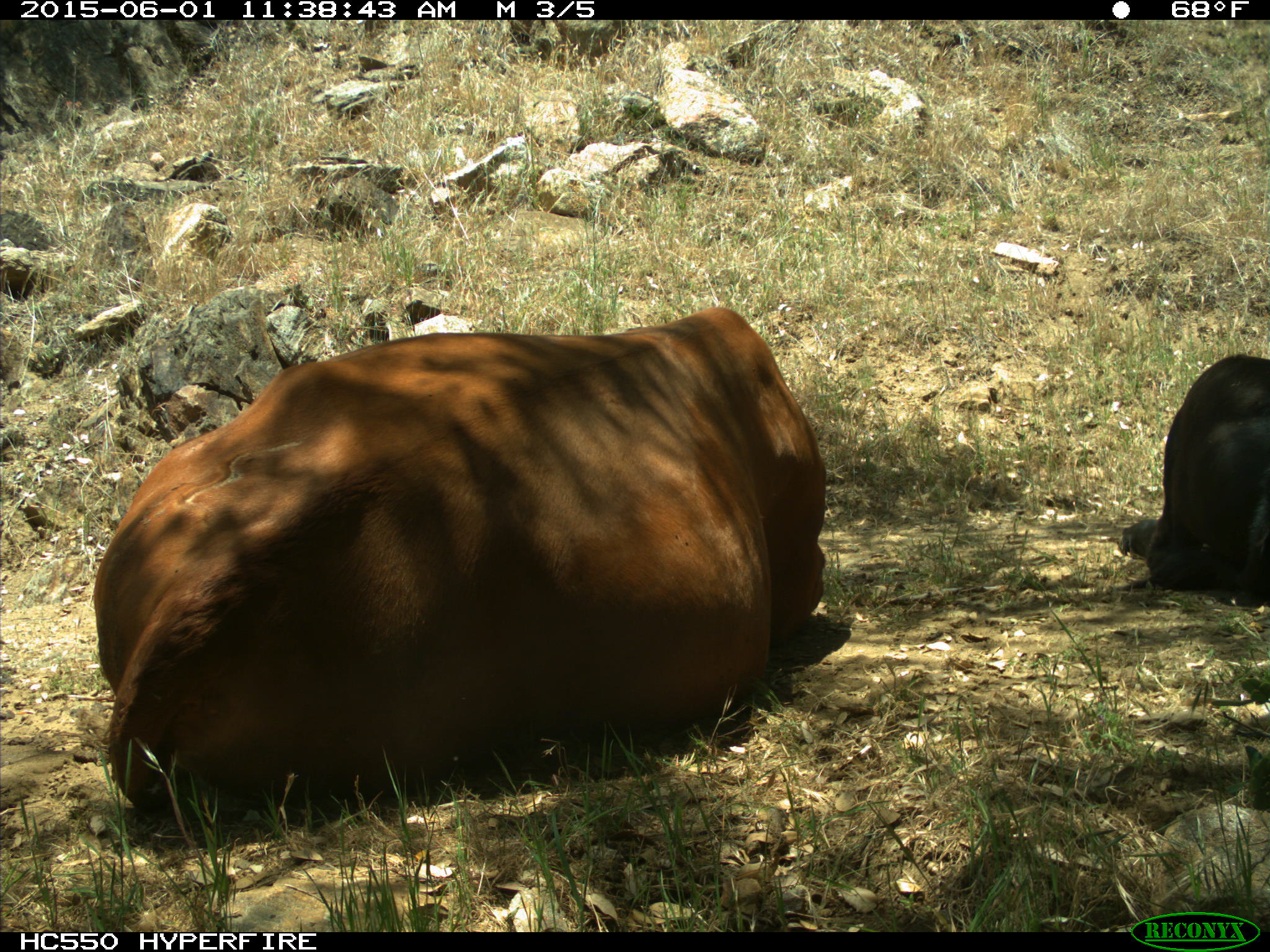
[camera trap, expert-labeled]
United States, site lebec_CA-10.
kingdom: Animalia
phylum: Chordata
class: Mammalia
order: Artiodactyla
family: Bovidae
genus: Bos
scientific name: Bos taurus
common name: domestic cow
Bos taurus (domestic cow).